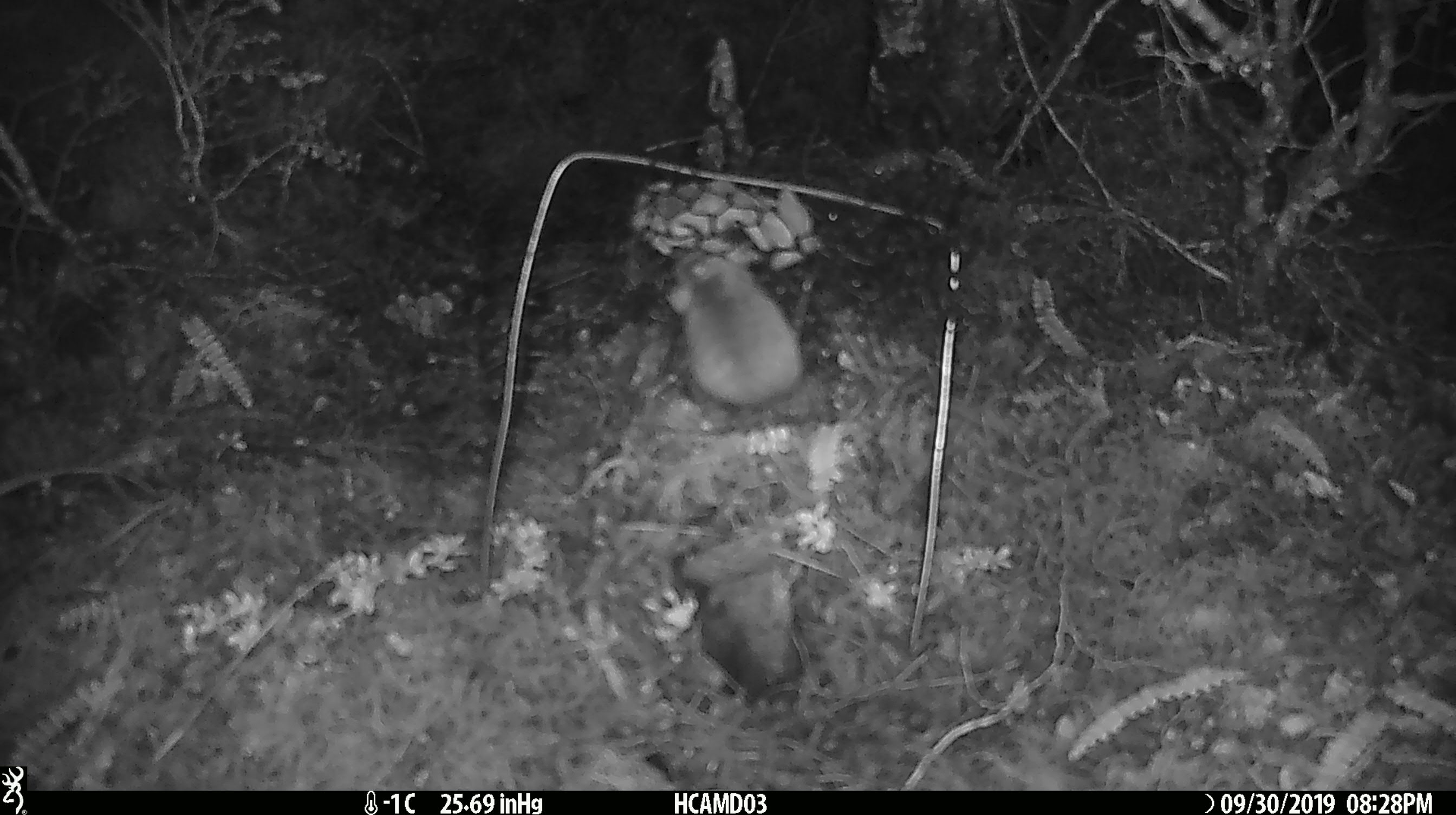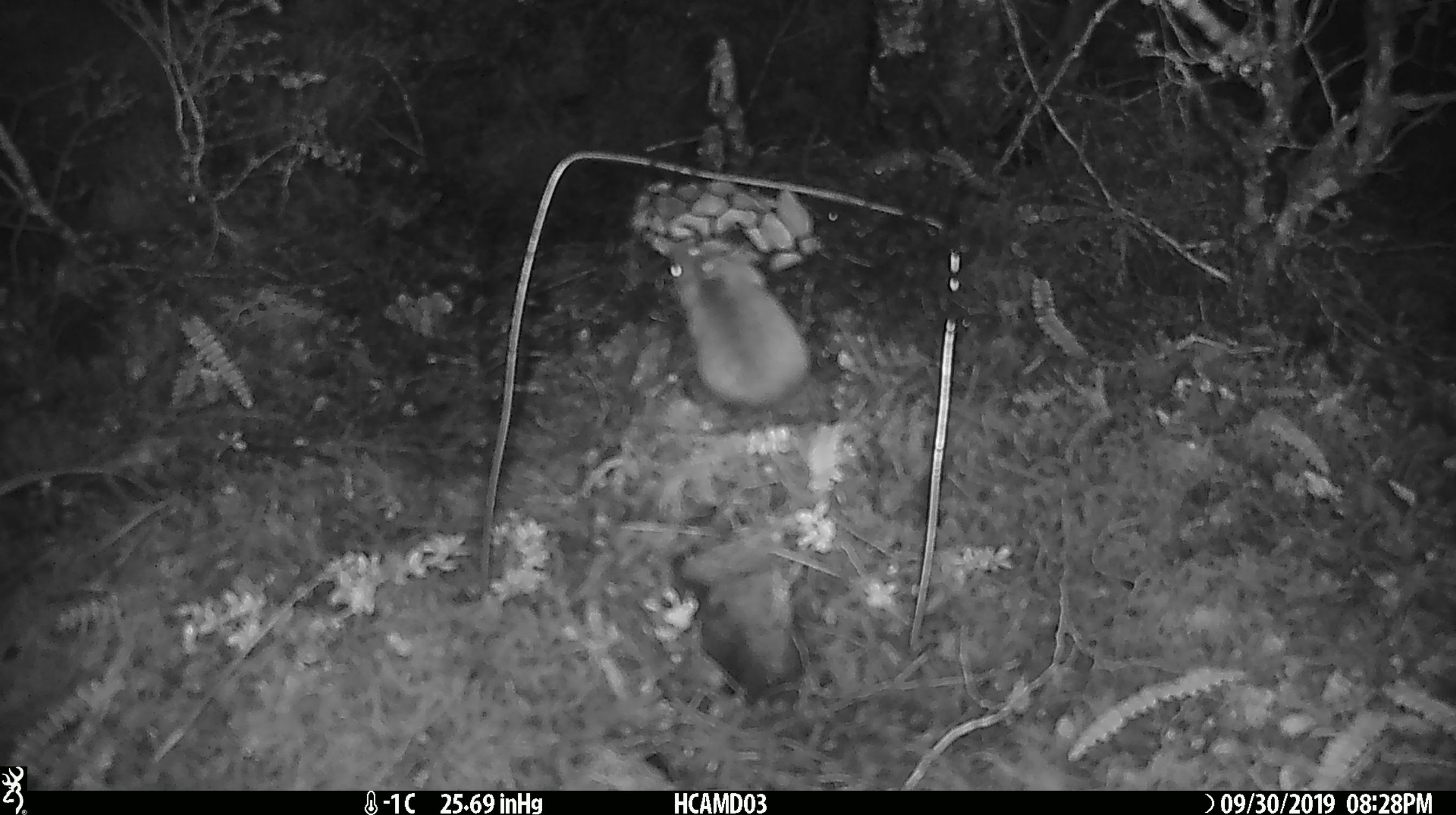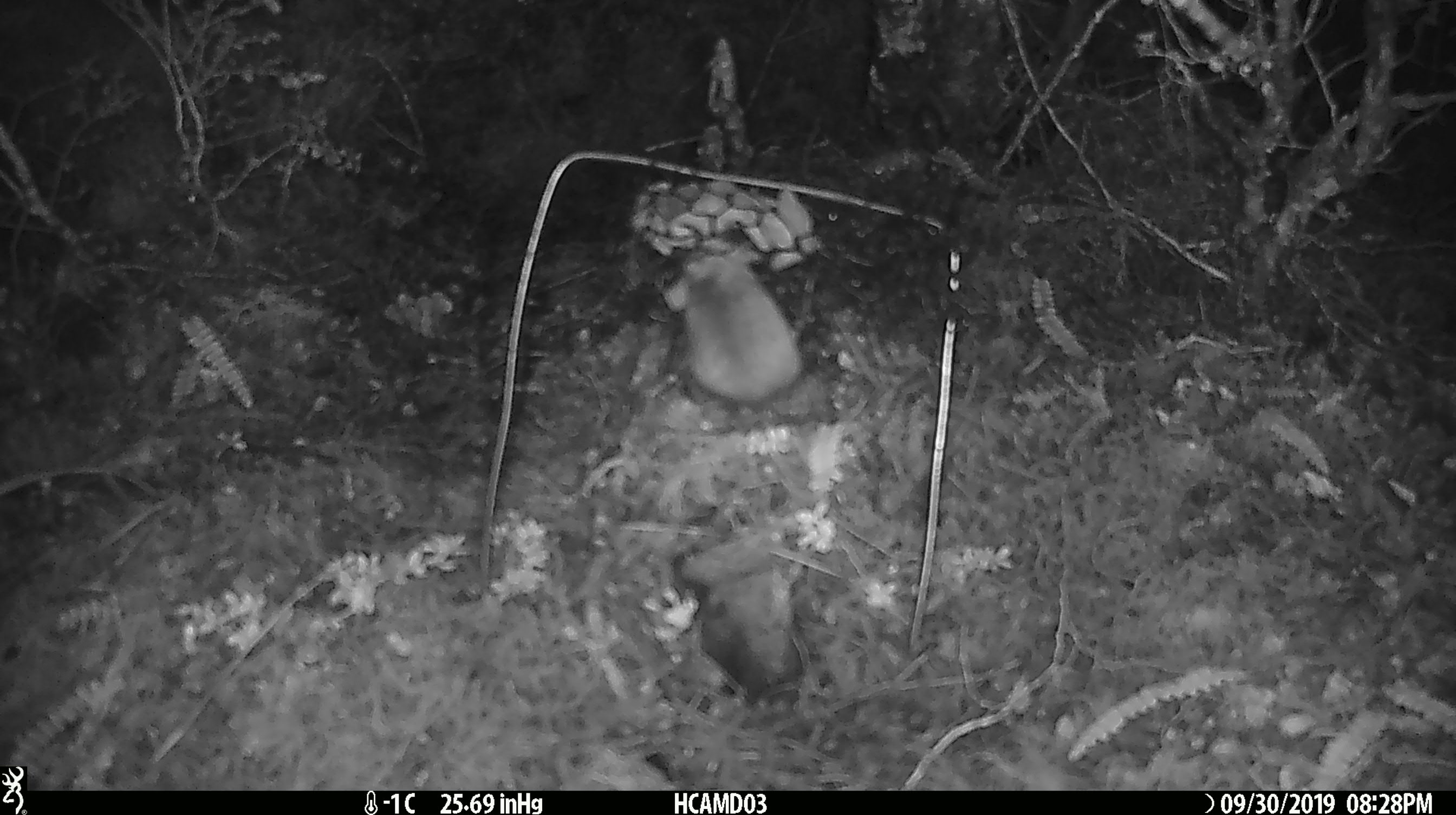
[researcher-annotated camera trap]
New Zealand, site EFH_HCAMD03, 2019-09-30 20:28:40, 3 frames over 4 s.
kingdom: Animalia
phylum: Chordata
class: Mammalia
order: Rodentia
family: Muridae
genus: Mus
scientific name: Mus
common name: mouse